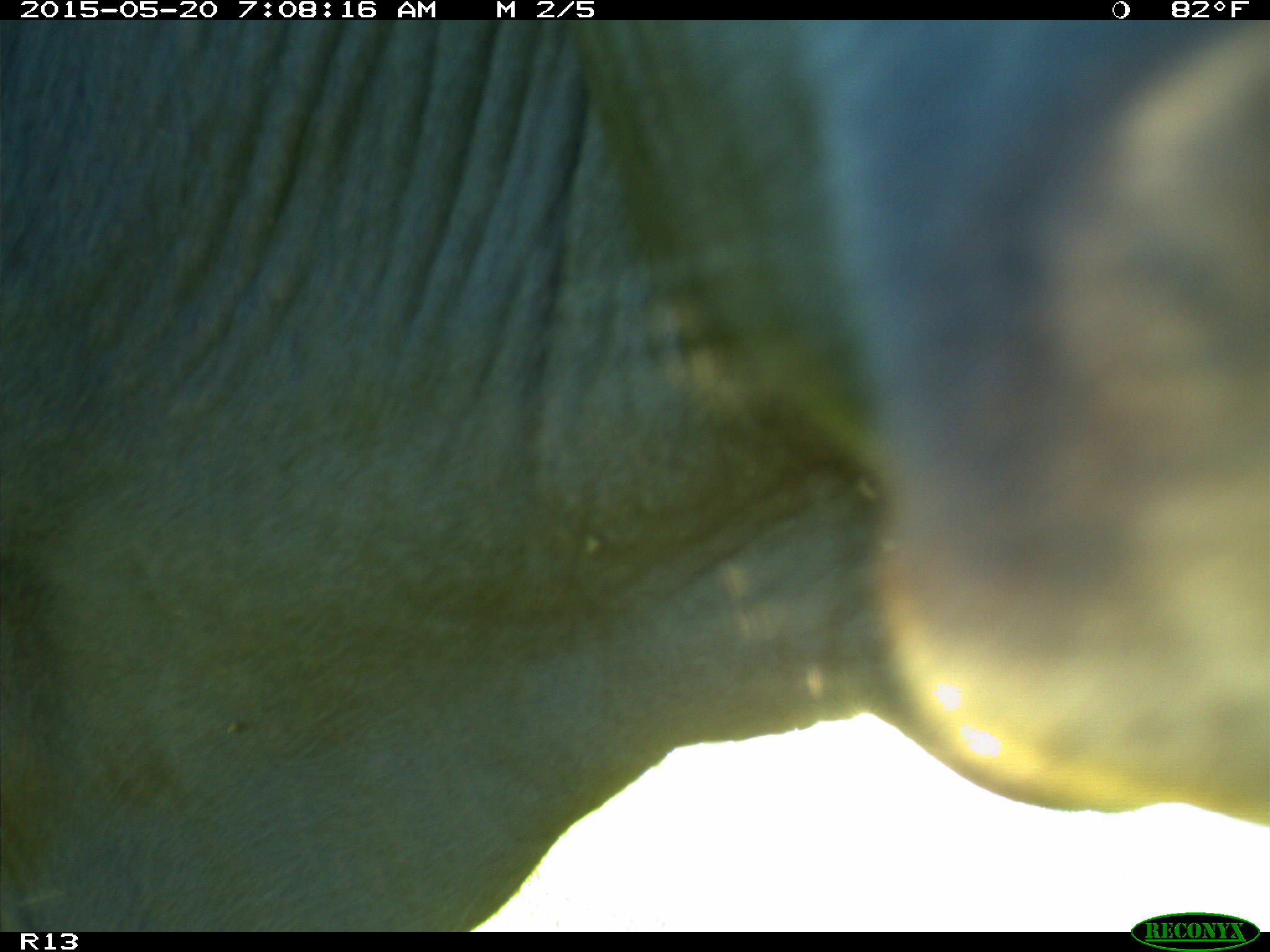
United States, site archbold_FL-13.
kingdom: Animalia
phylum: Chordata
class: Mammalia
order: Artiodactyla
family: Bovidae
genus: Bos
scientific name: Bos taurus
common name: domestic cow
Bos taurus (domestic cow).